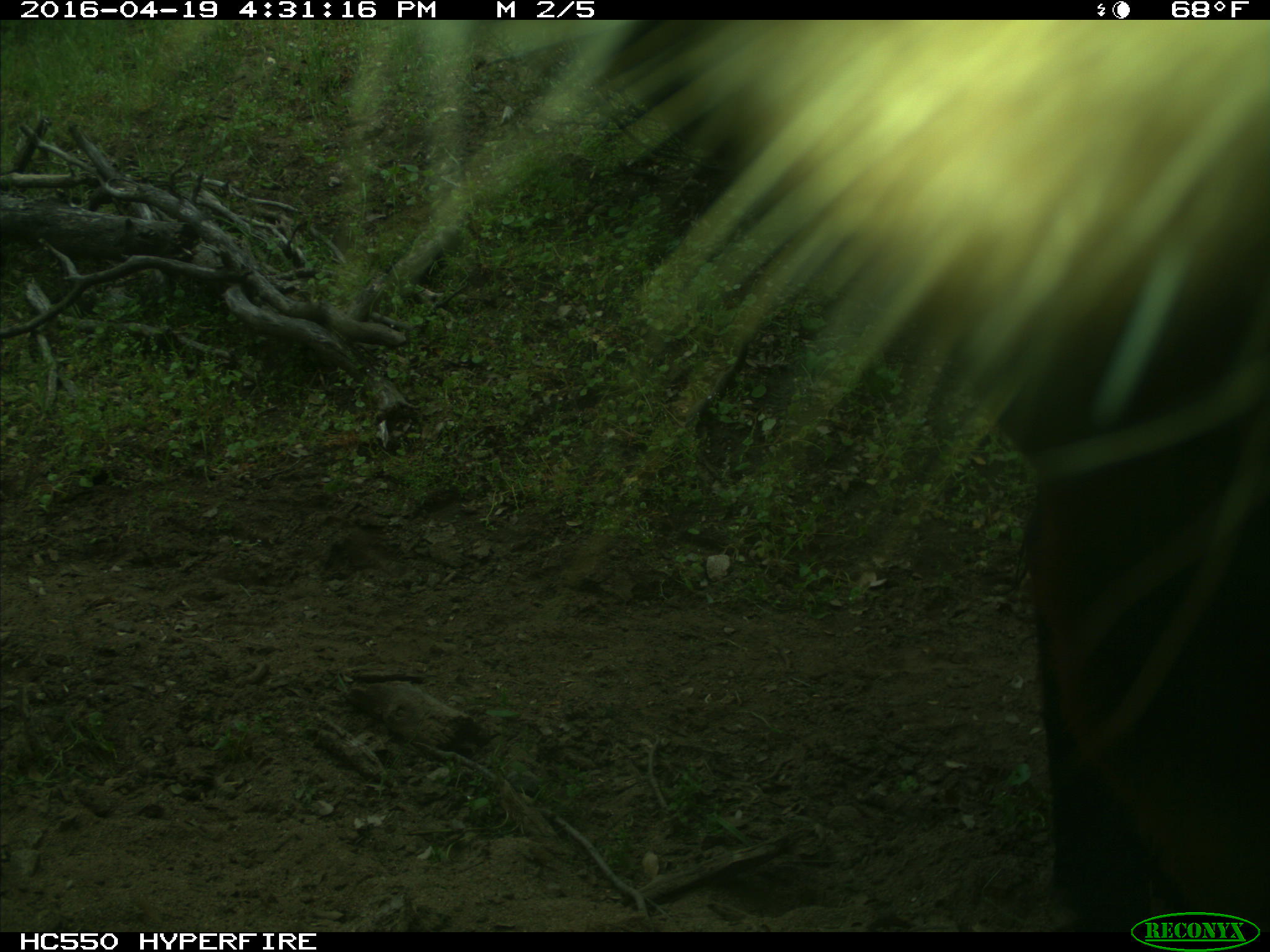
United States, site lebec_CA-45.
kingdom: Animalia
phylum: Chordata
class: Mammalia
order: Artiodactyla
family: Bovidae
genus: Bos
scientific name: Bos taurus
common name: domestic cow